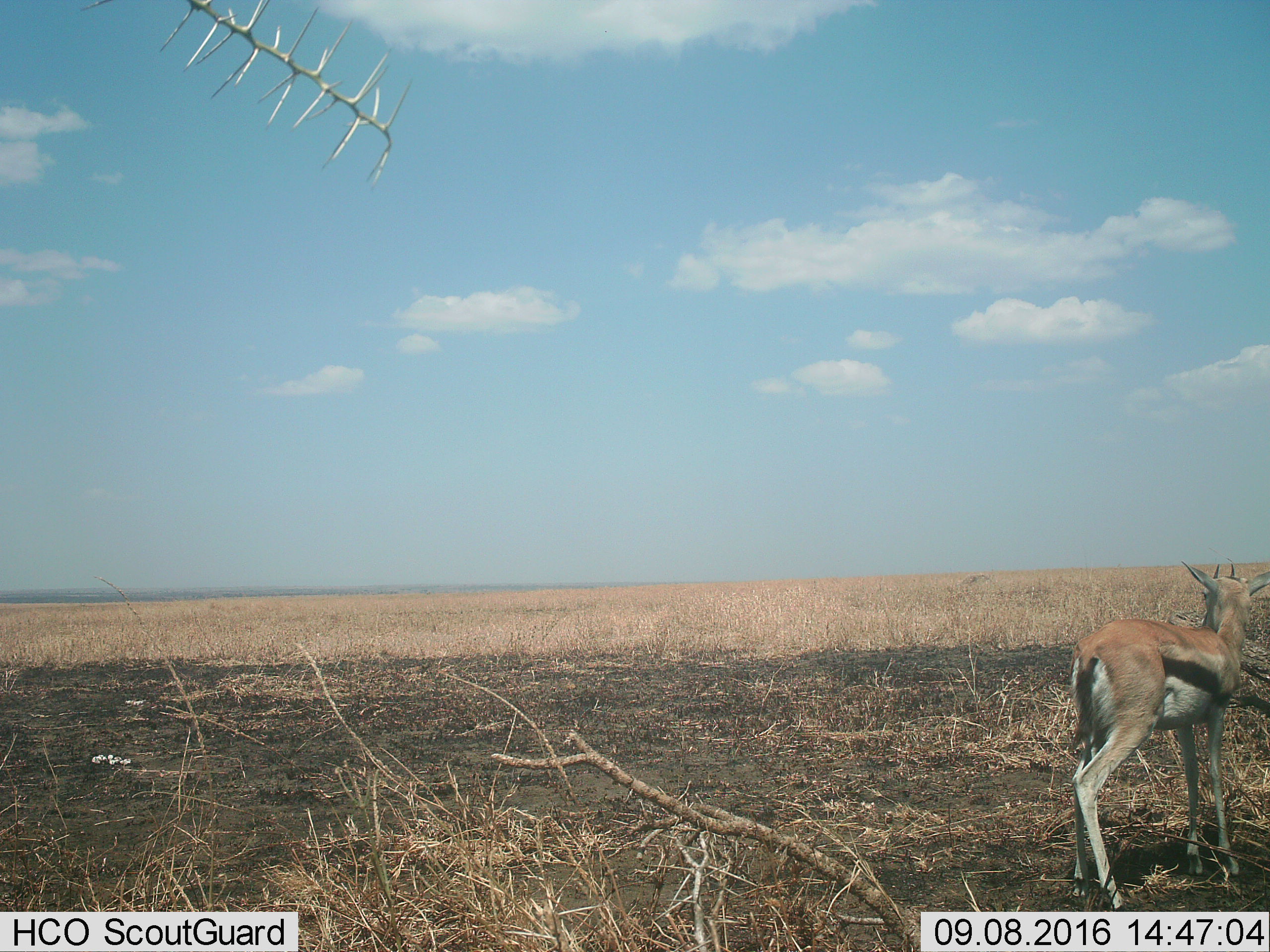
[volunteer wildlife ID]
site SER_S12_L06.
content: unidentified animal